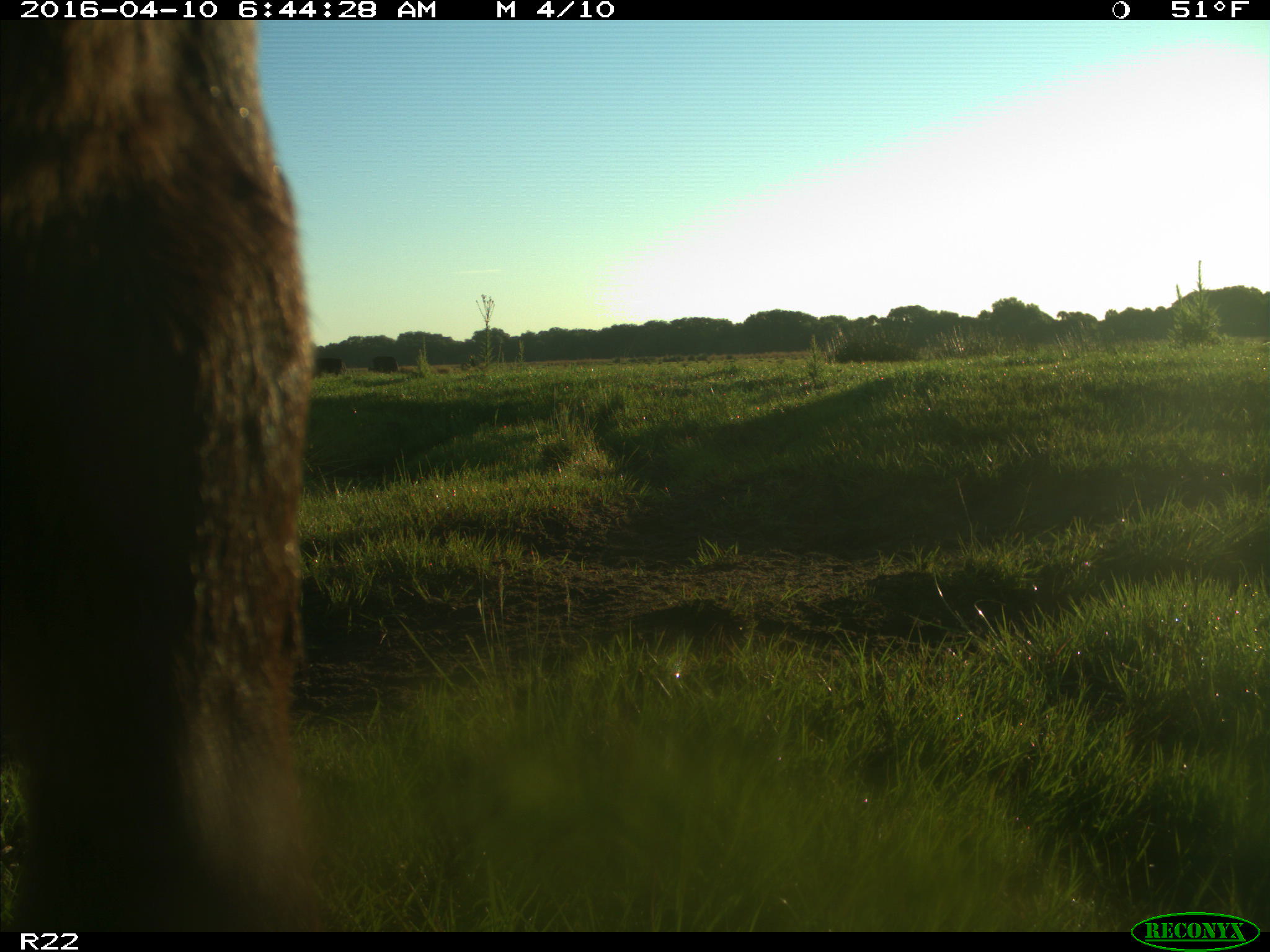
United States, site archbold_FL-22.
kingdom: Animalia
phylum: Chordata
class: Mammalia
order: Artiodactyla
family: Bovidae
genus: Bos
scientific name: Bos taurus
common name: domestic cow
Bos taurus (domestic cow).